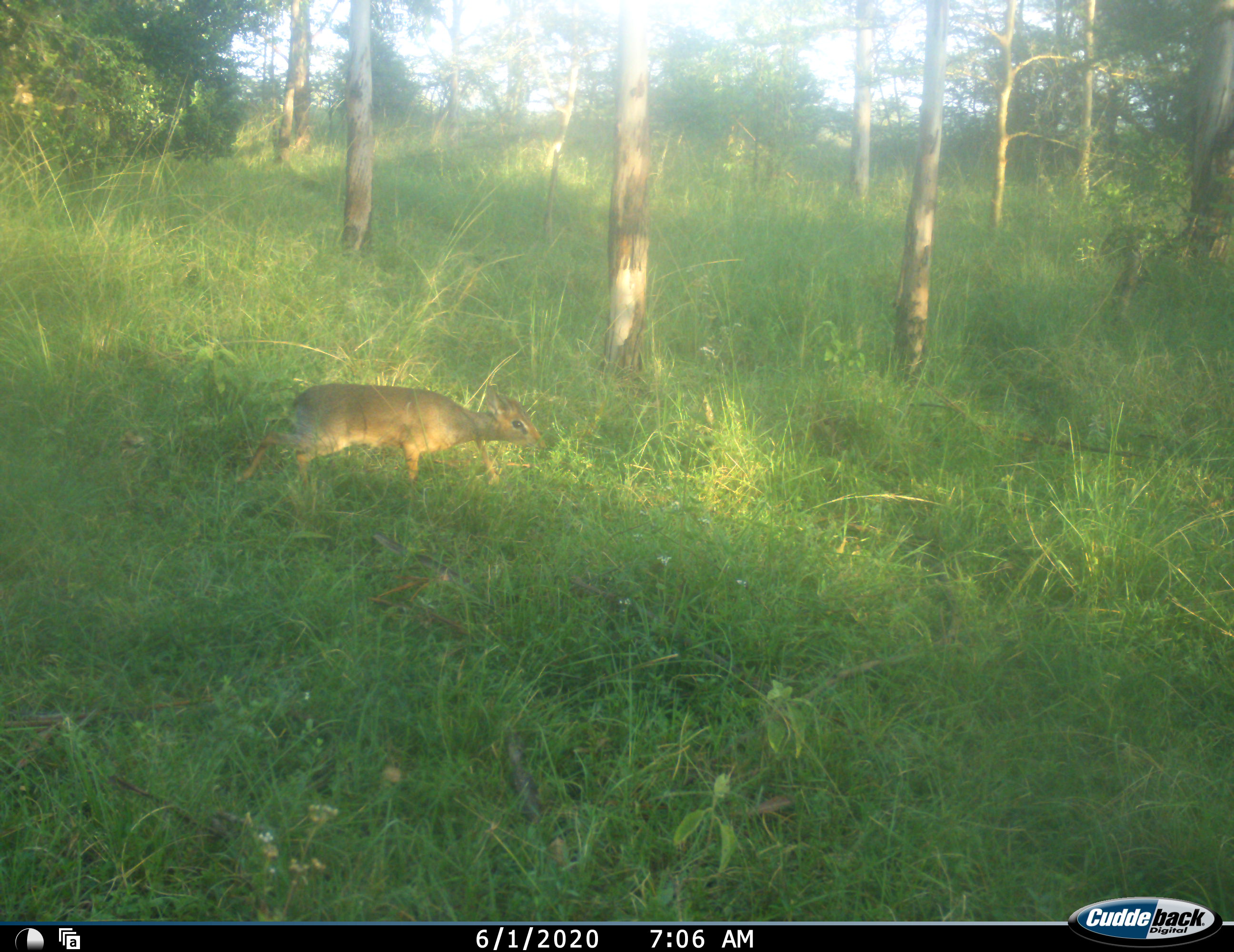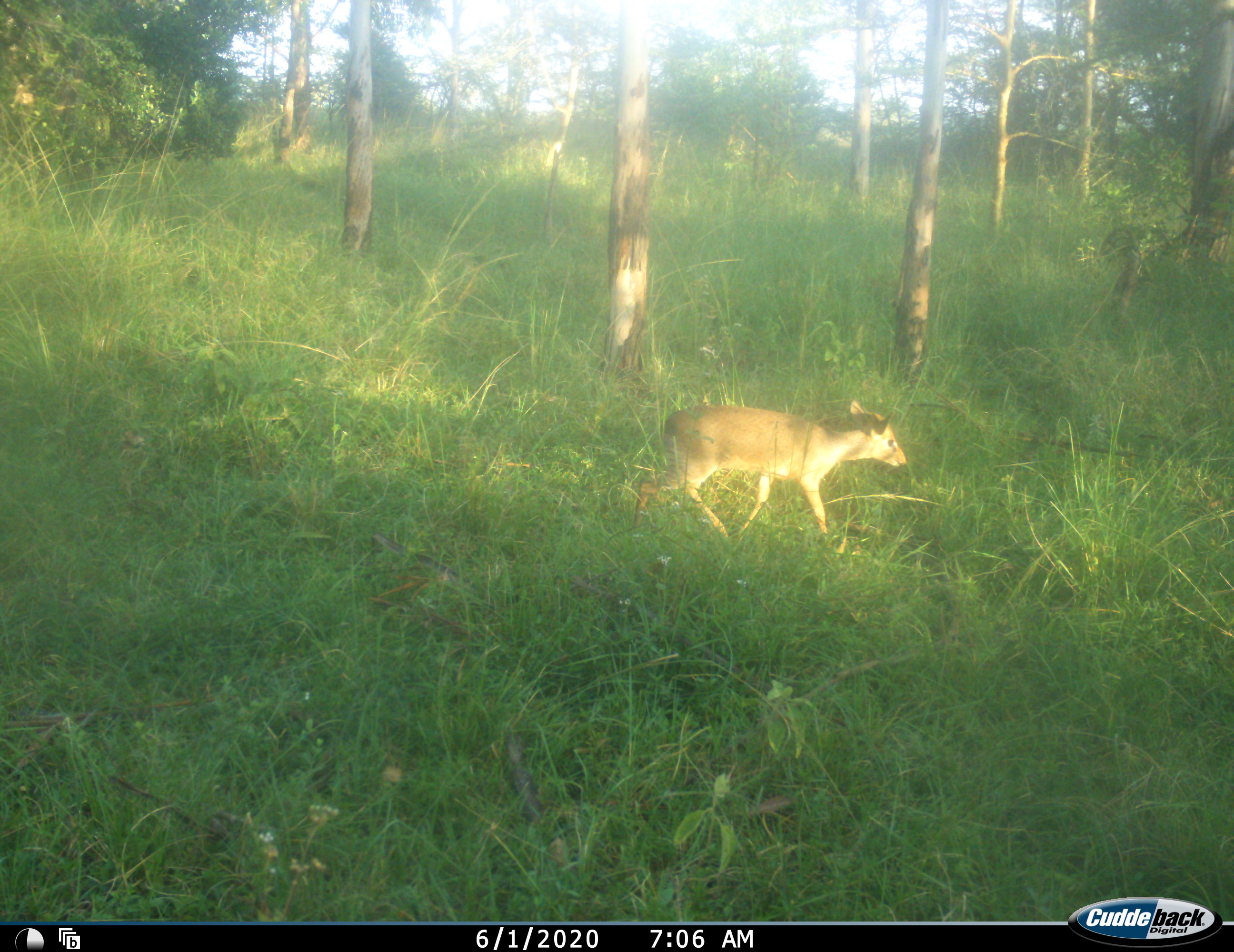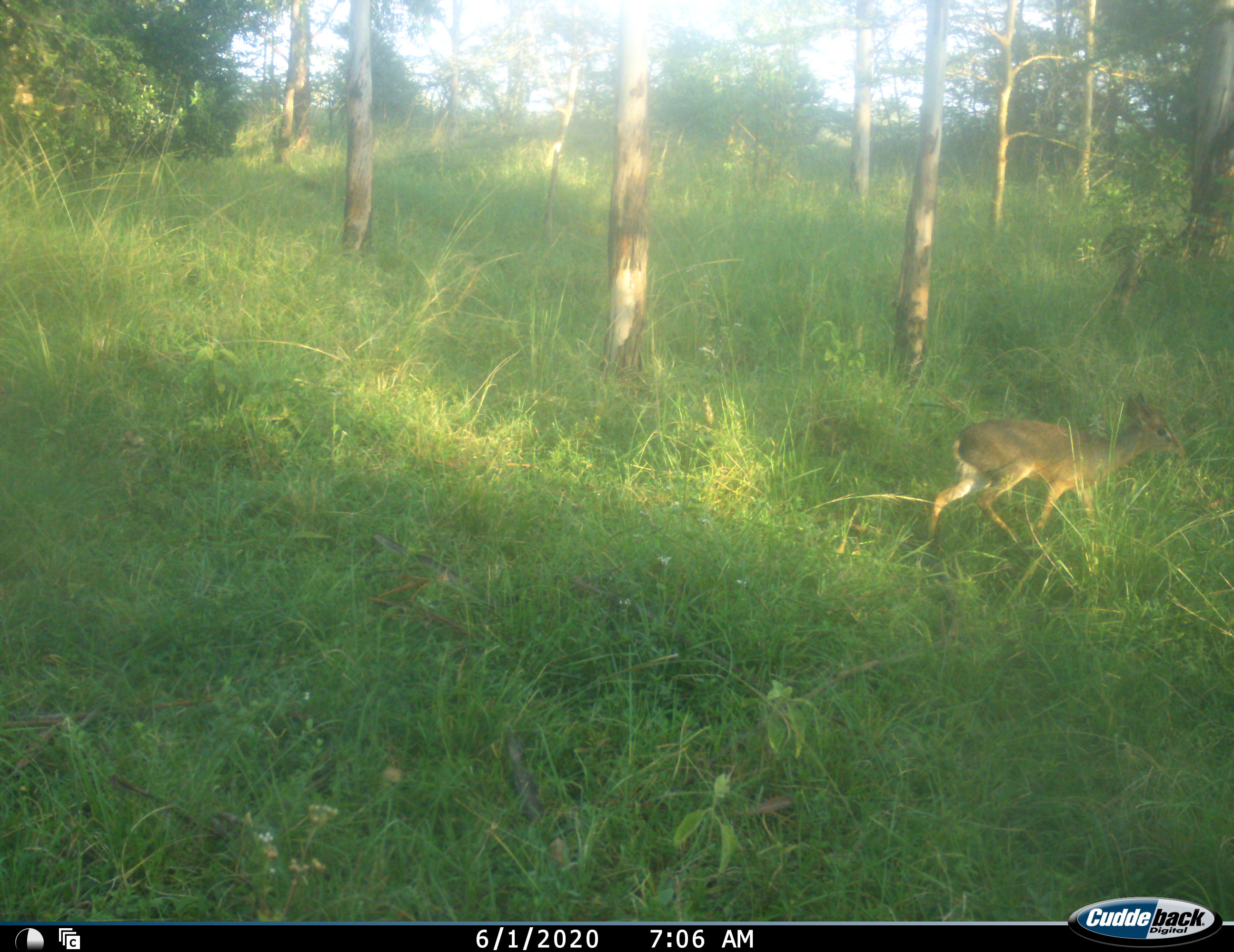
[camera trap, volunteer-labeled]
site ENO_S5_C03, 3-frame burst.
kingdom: Animalia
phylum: Chordata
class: Mammalia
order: Artiodactyla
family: Bovidae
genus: Madoqua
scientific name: Madoqua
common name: dik-dik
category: dikdik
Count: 1.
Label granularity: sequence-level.